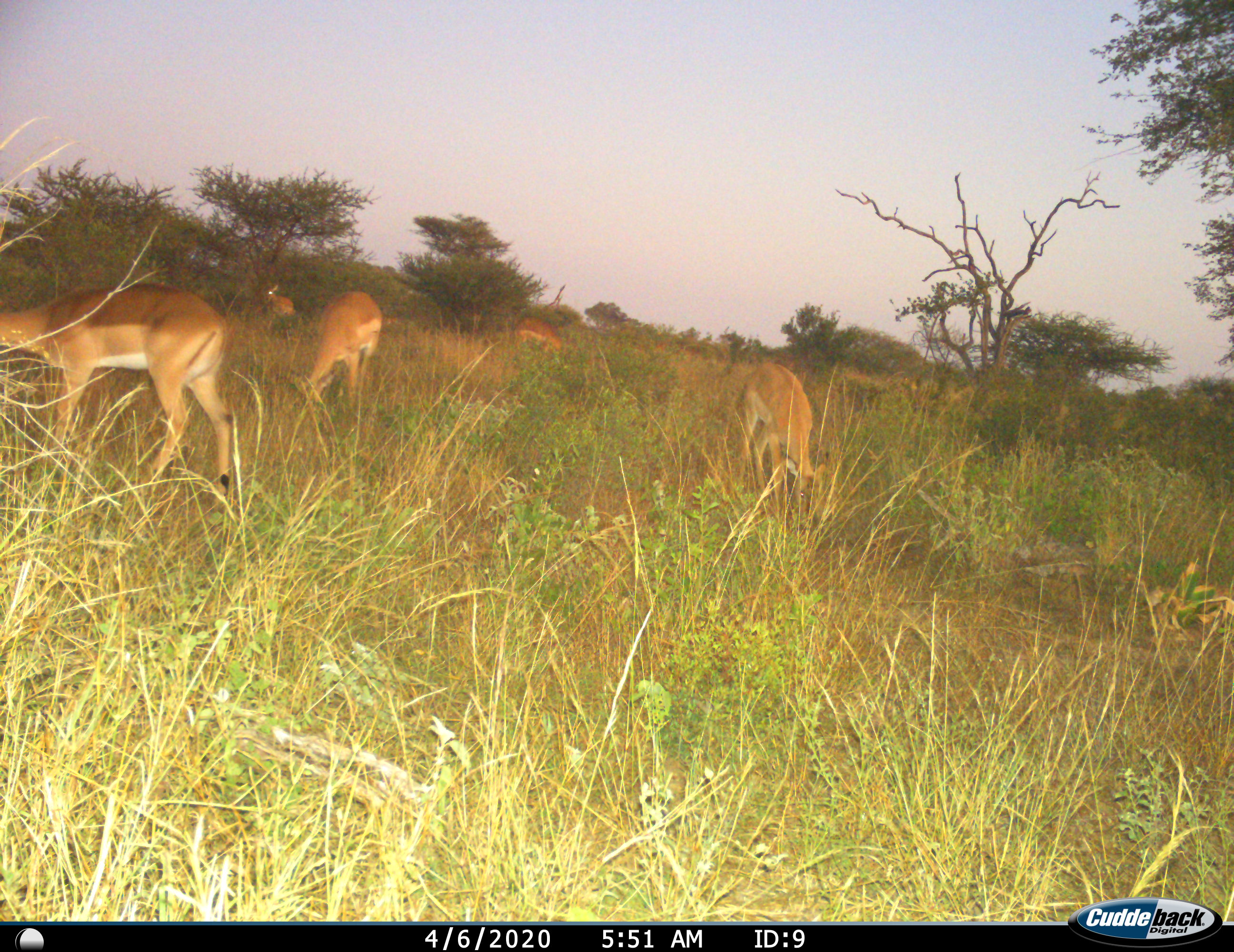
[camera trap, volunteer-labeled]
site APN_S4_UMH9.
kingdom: Animalia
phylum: Chordata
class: Mammalia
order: Artiodactyla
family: Bovidae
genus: Aepyceros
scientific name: Aepyceros melampus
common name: impala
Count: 5.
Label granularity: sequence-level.